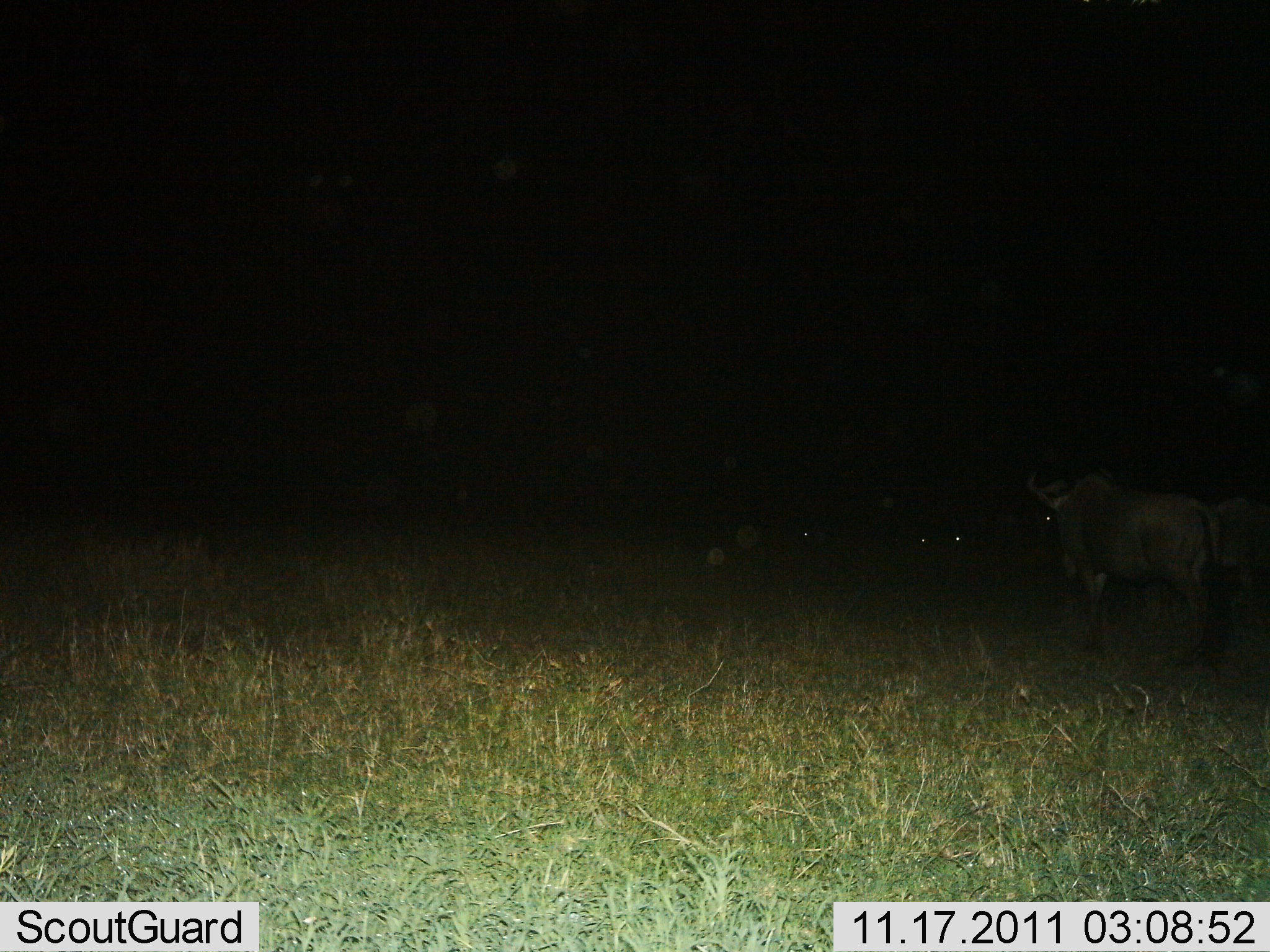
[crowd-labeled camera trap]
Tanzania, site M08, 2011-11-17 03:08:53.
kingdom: Animalia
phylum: Chordata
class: Mammalia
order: Artiodactyla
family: Bovidae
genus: Connochaetes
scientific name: Connochaetes taurinus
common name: blue wildebeest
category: wildebeest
Wildebeest (blue wildebeest) (Connochaetes taurinus), count 3. Behavior (volunteer vote fractions): standing 88%, resting 19%, moving 19%, interacting 0%. Young present (vote fraction): 0%. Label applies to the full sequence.